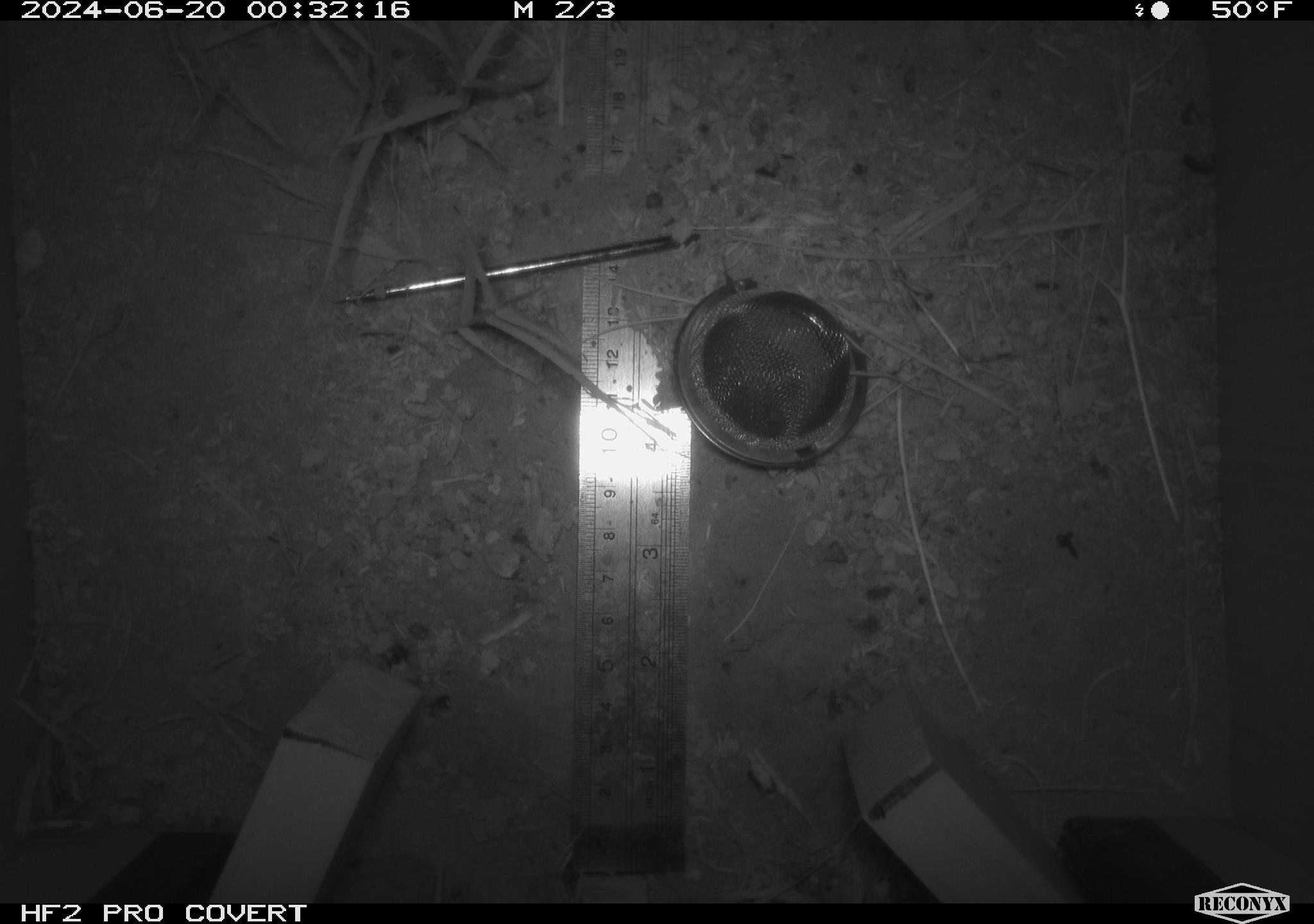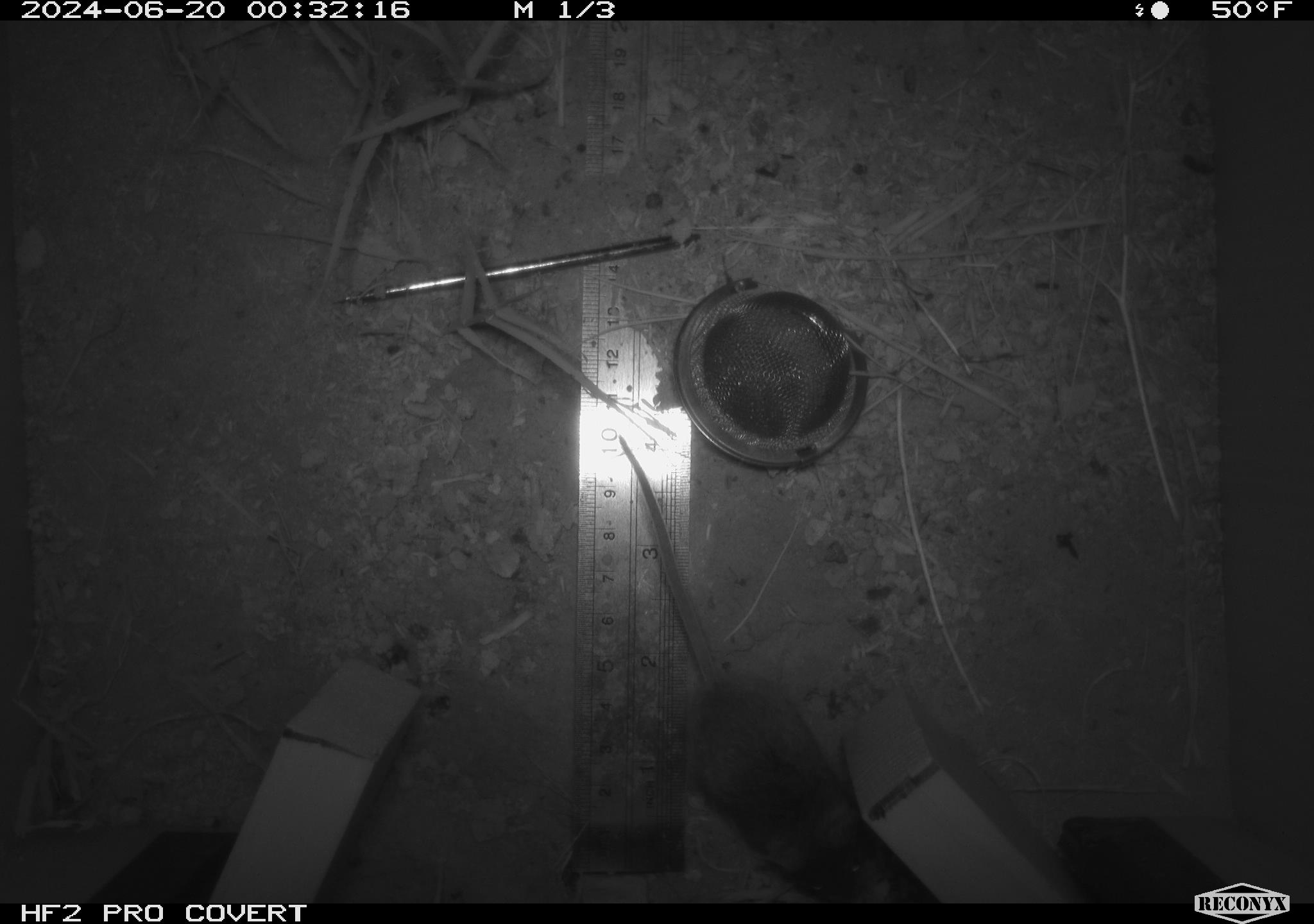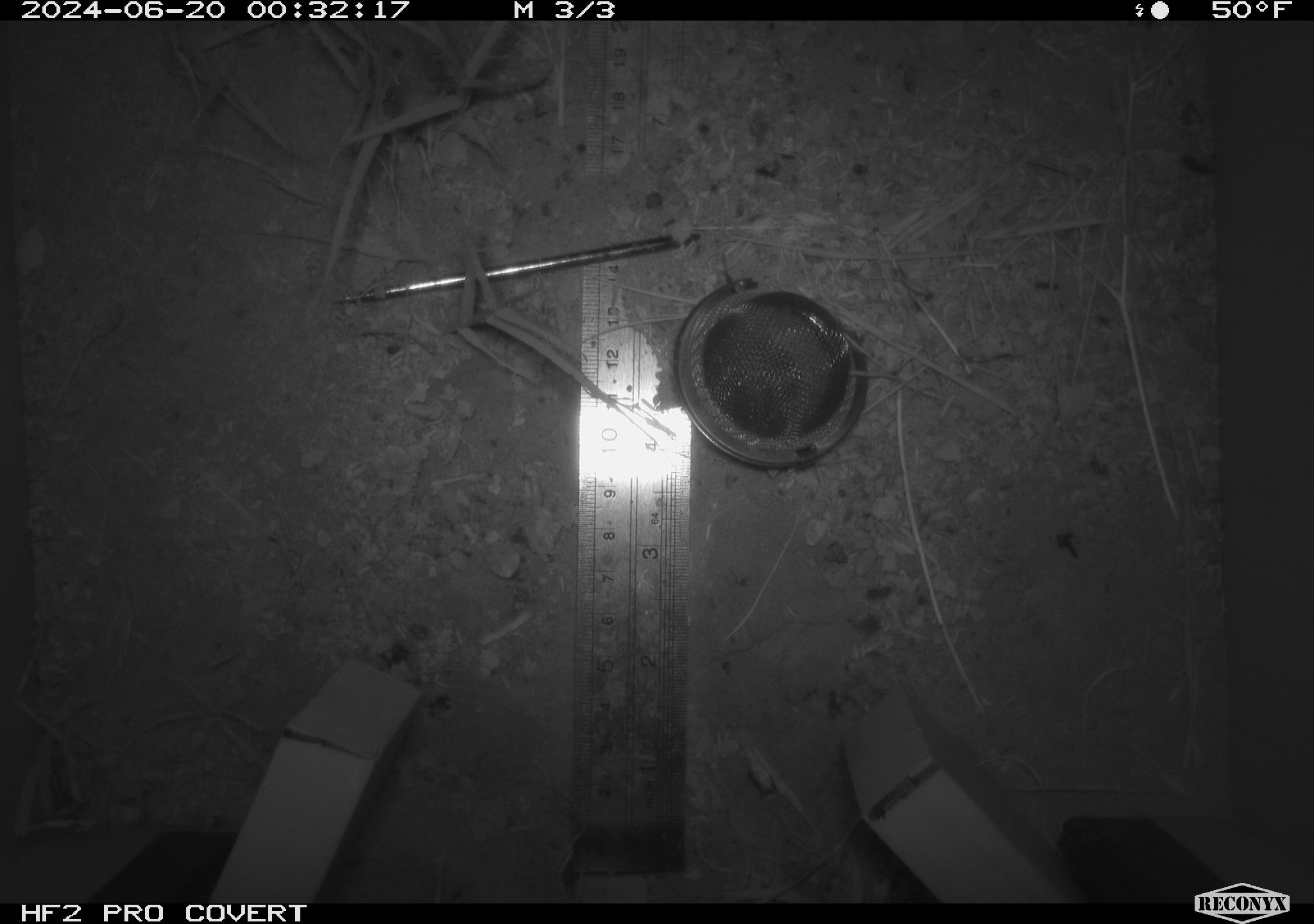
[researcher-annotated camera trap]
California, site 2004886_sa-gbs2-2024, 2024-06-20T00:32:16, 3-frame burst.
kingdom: Animalia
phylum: Chordata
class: Mammalia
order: Rodentia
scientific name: Rodentia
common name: mouse species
Mouse species (Rodentia).